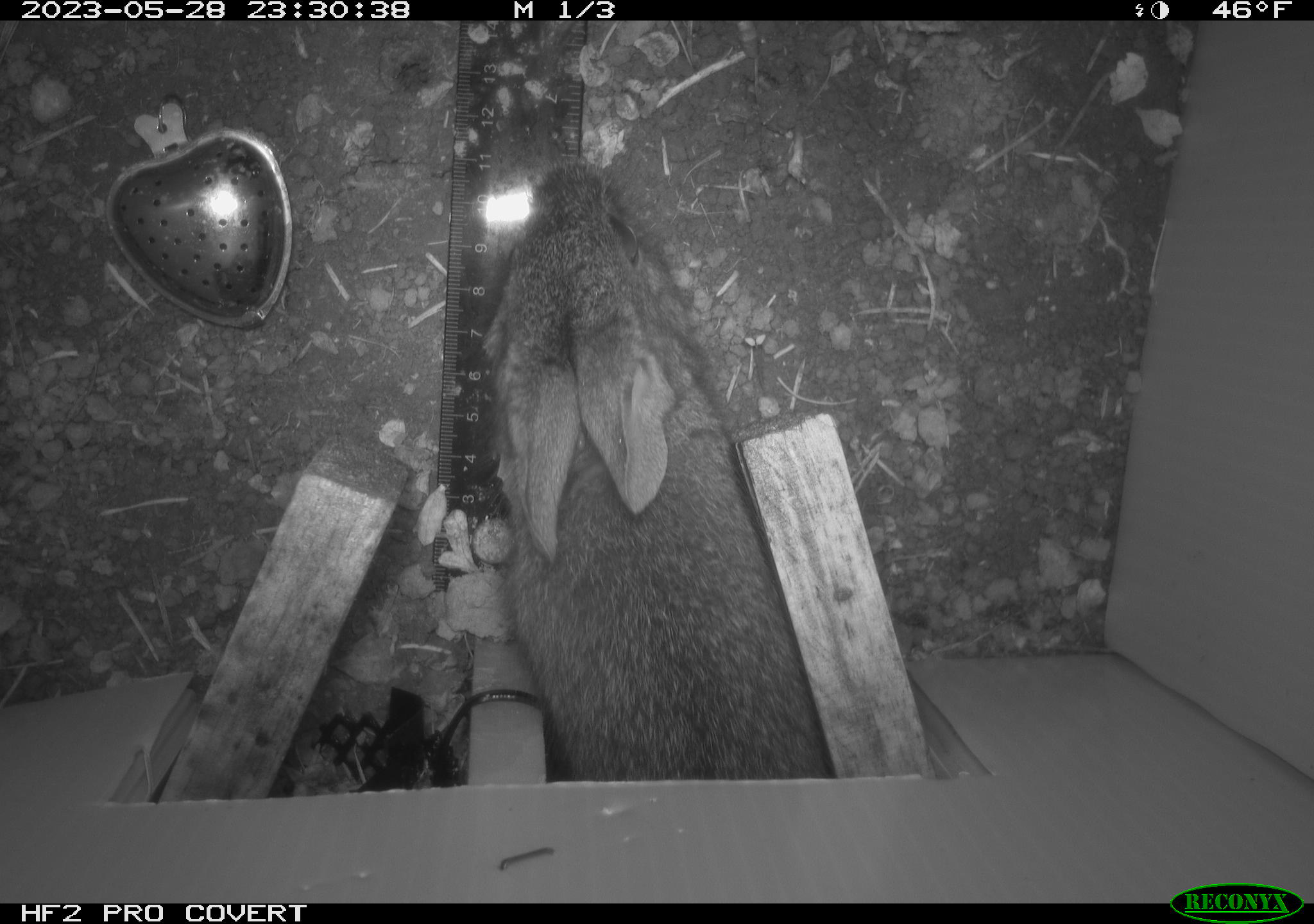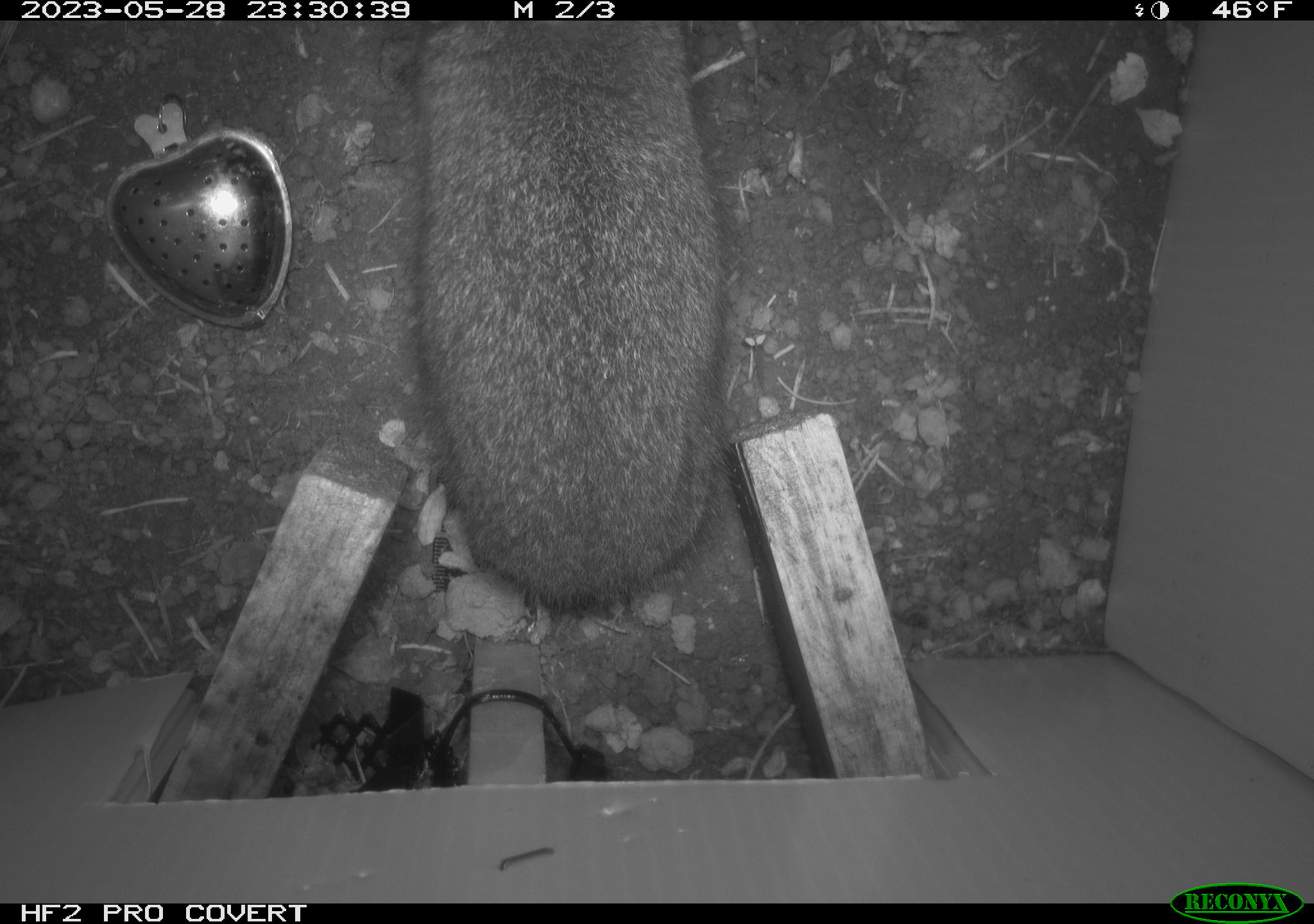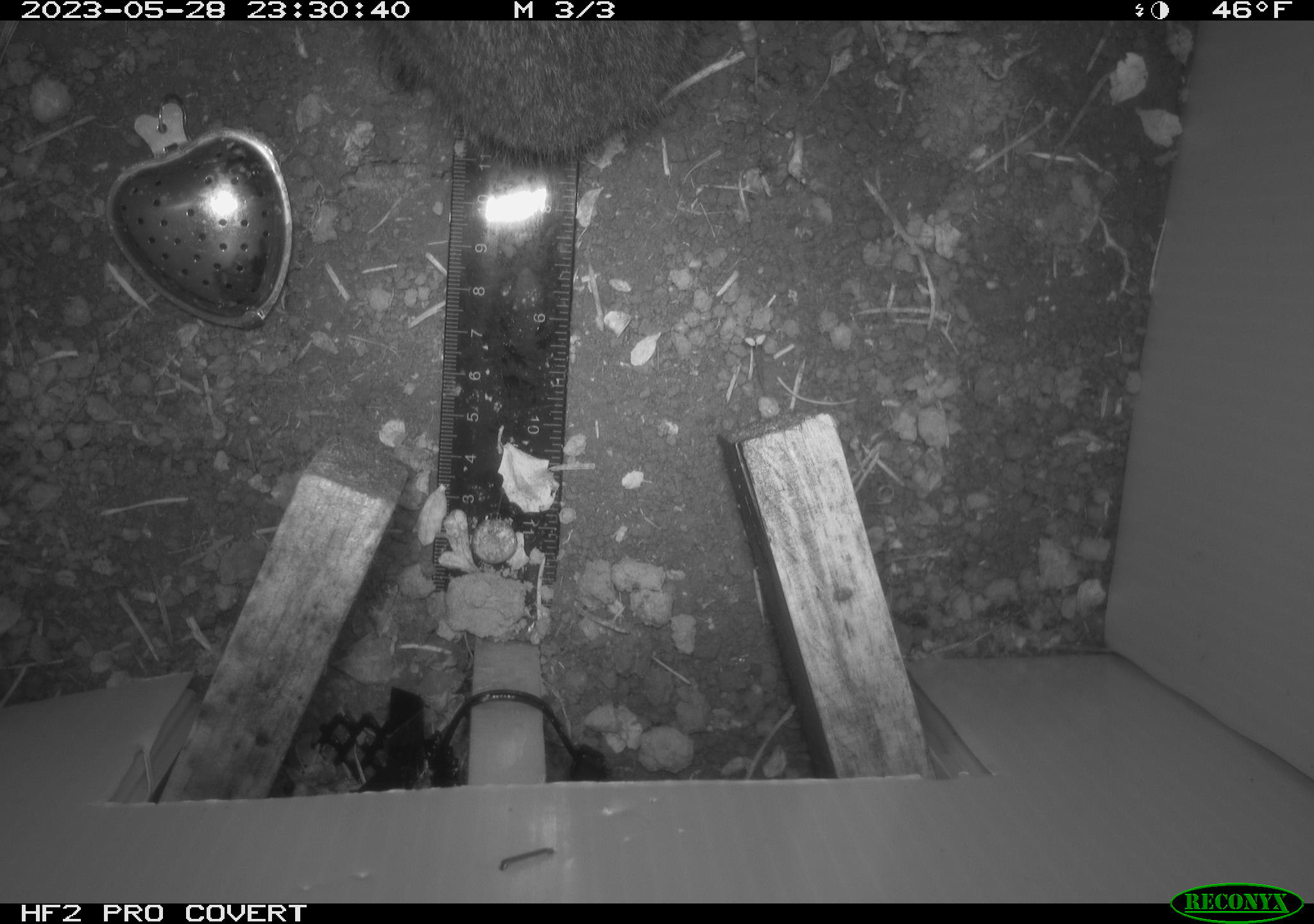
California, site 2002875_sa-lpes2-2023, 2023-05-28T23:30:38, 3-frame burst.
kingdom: Animalia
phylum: Chordata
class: Mammalia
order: Lagomorpha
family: Leporidae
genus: Sylvilagus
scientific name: Sylvilagus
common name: cottontail rabbits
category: sylvilagus species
Sylvilagus species (cottontail rabbits) (Sylvilagus).